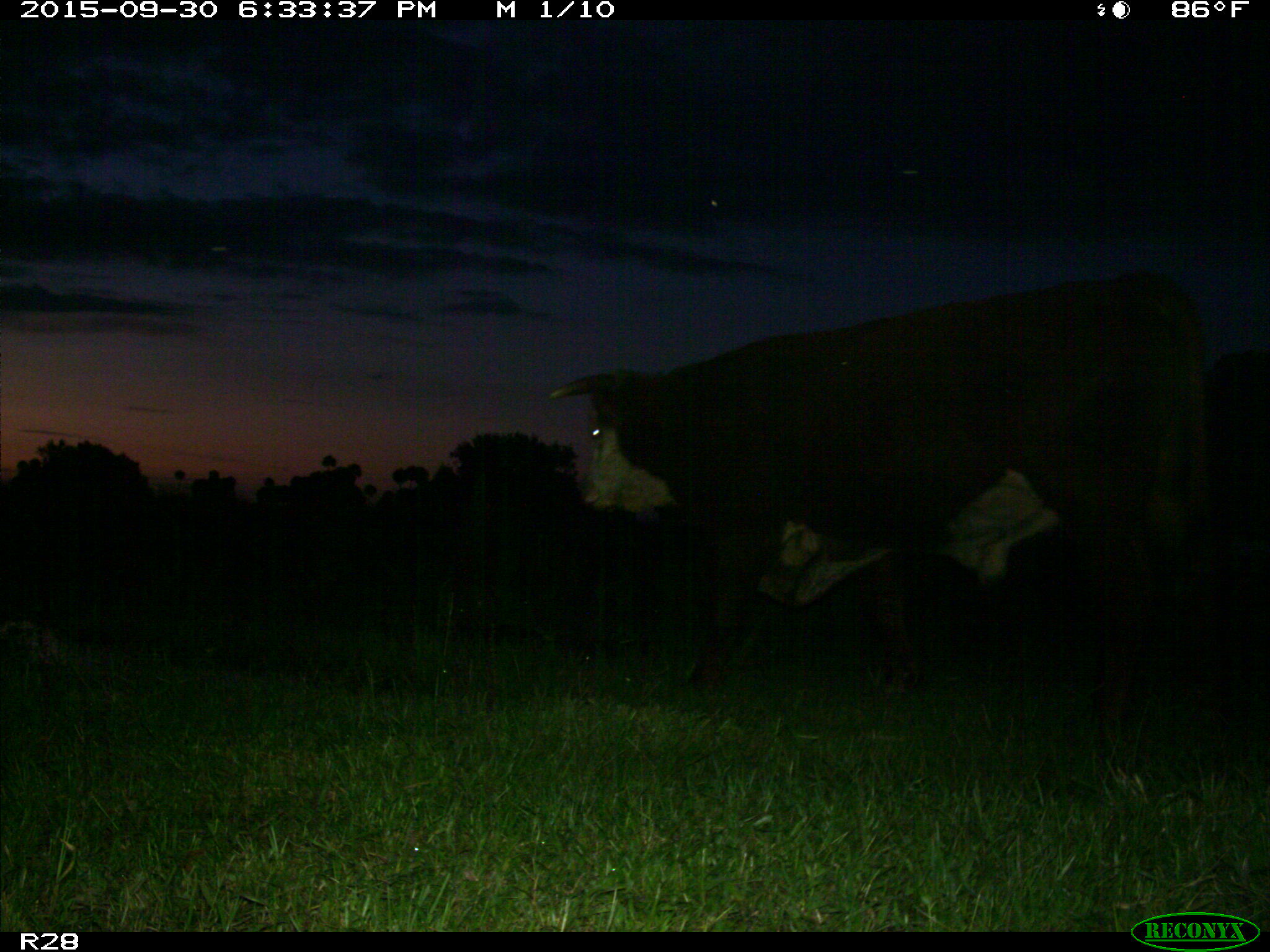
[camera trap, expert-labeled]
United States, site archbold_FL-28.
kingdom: Animalia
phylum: Chordata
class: Mammalia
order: Artiodactyla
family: Bovidae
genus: Bos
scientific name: Bos taurus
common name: domestic cow